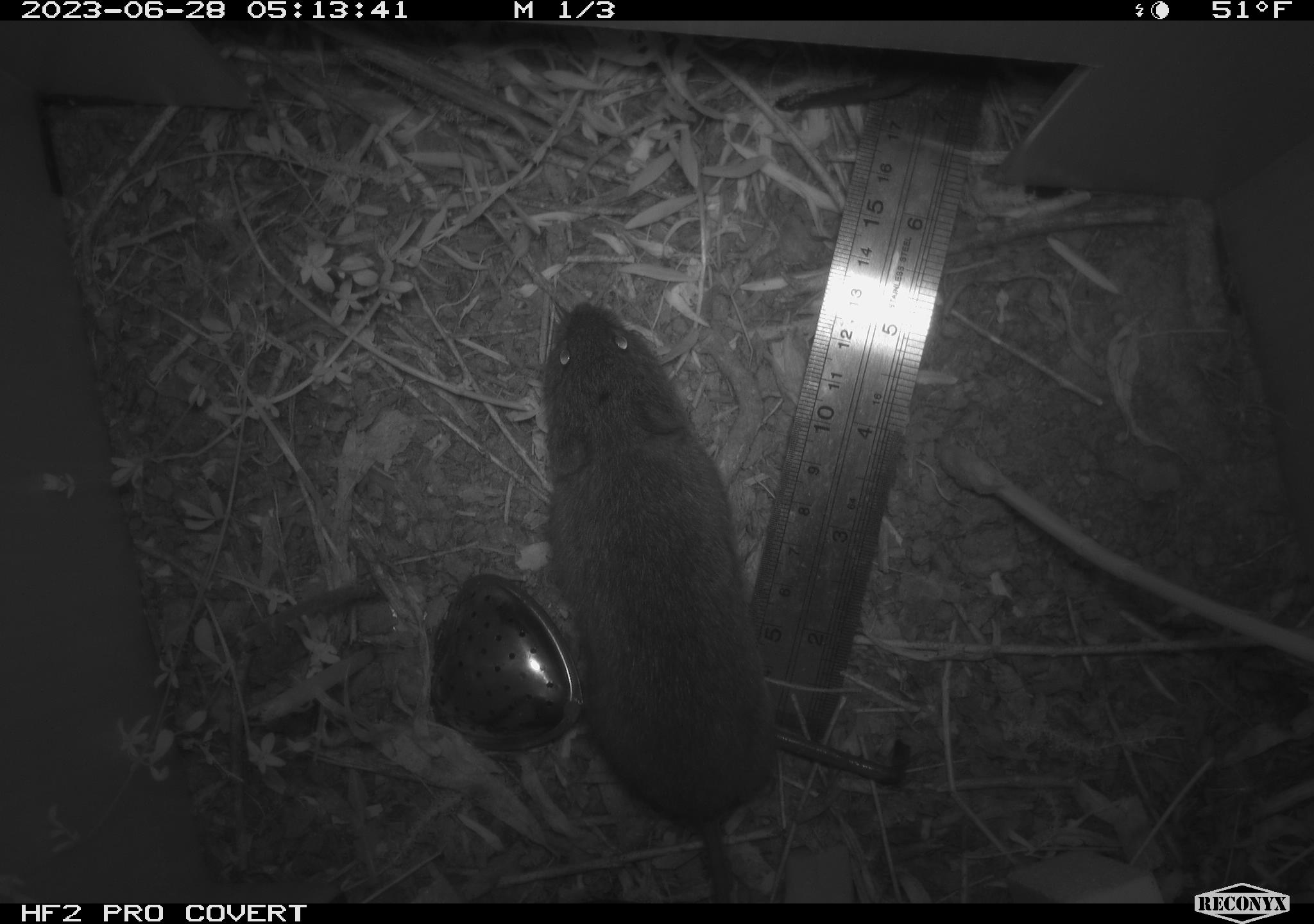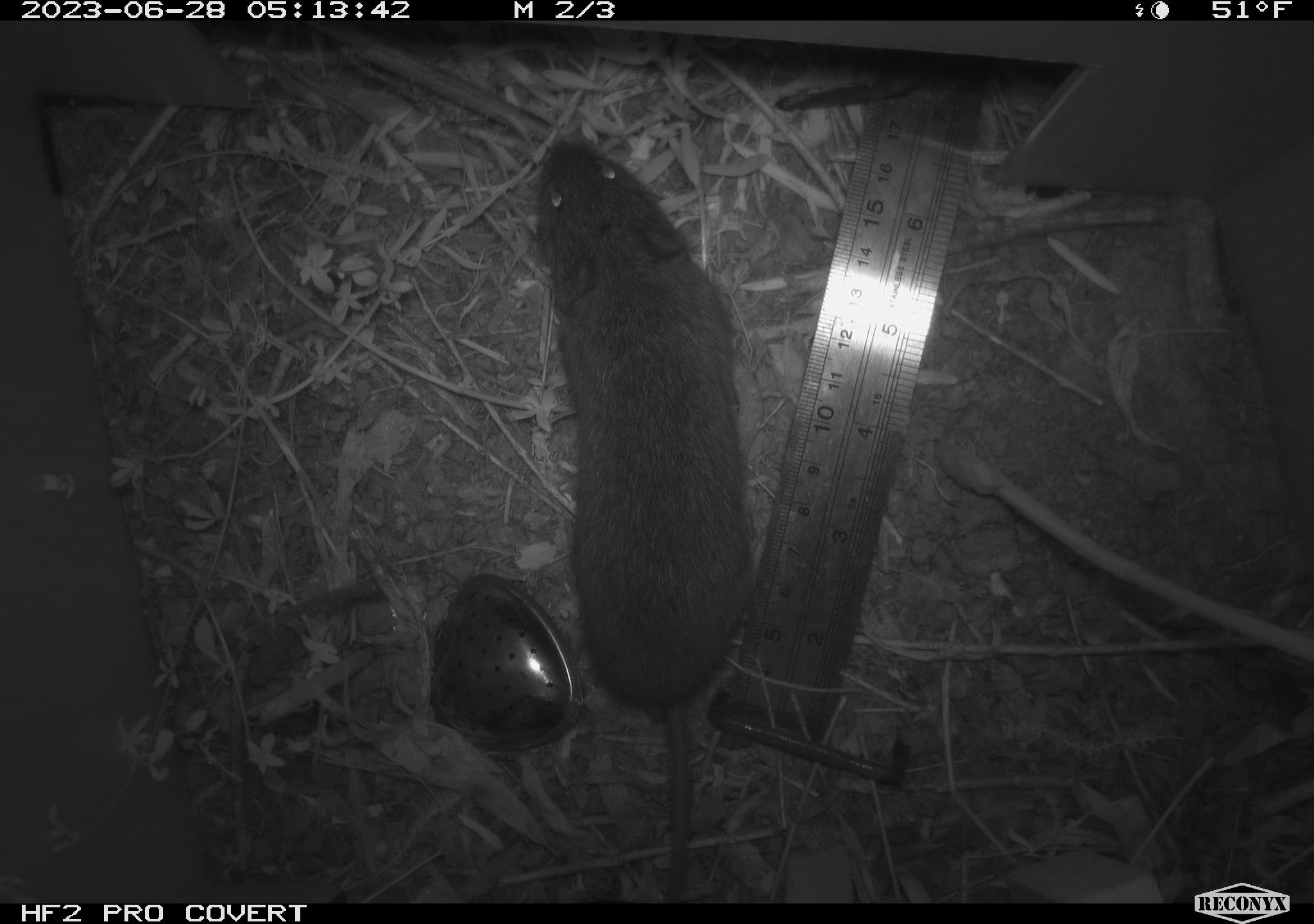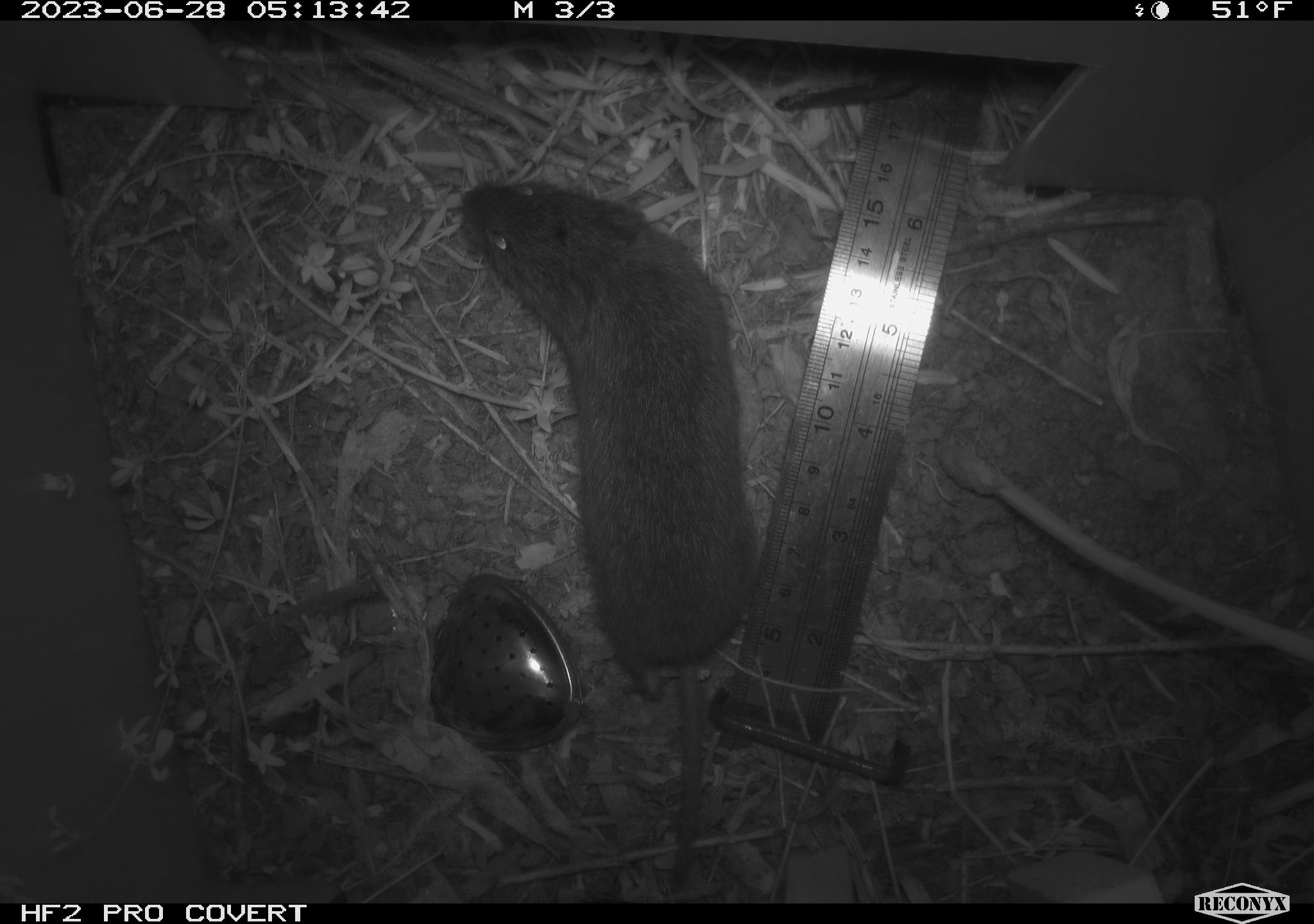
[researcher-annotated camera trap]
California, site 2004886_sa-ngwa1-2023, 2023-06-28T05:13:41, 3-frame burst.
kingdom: Animalia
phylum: Chordata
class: Mammalia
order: Rodentia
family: Cricetidae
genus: Microtus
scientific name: Microtus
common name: meadow vole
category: microtus species